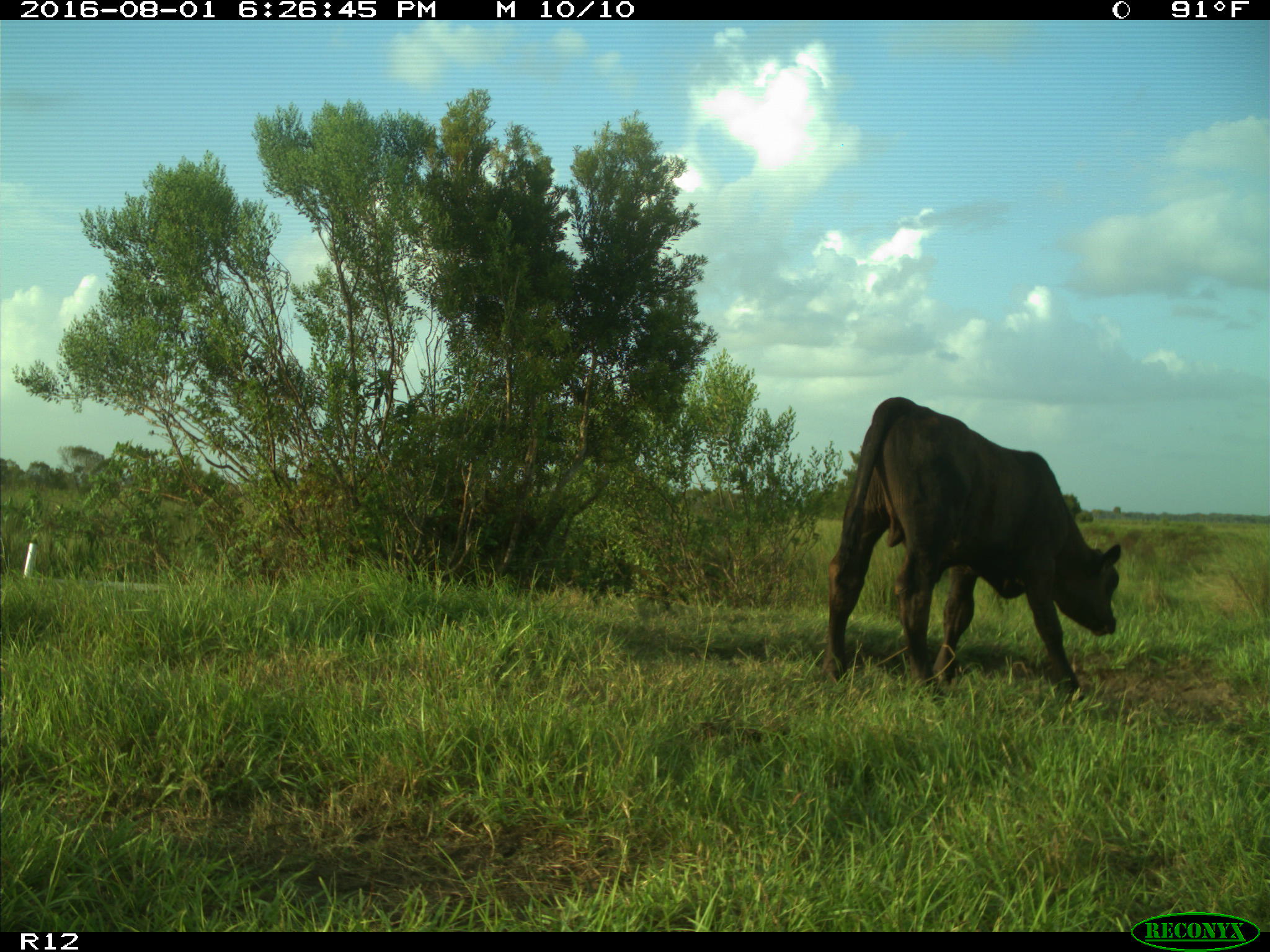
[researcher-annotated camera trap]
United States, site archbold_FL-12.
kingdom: Animalia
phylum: Chordata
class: Mammalia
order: Artiodactyla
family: Bovidae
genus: Bos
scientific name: Bos taurus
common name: domestic cow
Bos taurus (domestic cow).